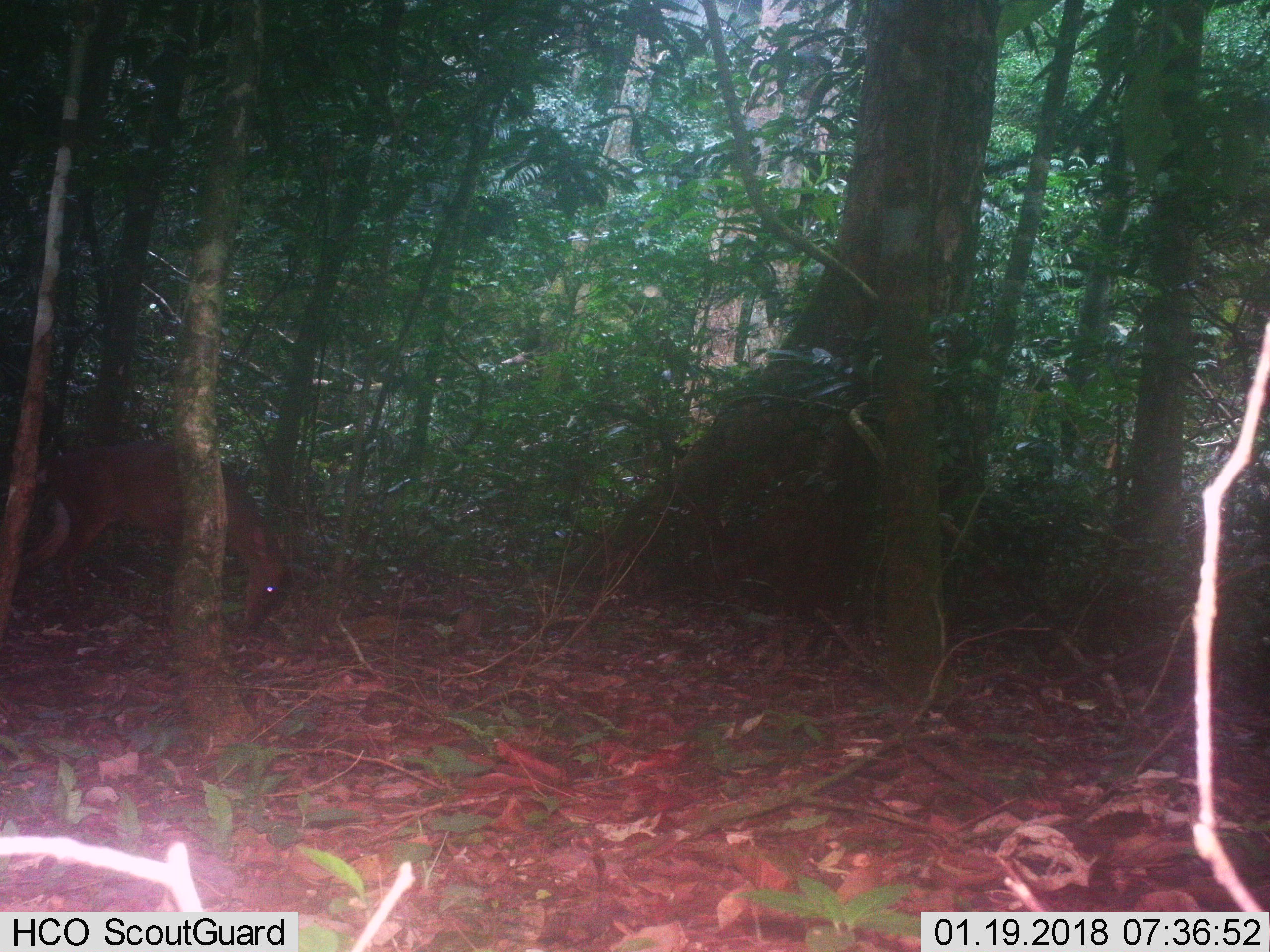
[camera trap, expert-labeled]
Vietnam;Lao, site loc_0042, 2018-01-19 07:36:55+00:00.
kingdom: Animalia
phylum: Chordata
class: Mammalia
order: Artiodactyla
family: Cervidae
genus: Muntiacus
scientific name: Muntiacus vuquangensis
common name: large-antlered muntjac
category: large antlered muntjac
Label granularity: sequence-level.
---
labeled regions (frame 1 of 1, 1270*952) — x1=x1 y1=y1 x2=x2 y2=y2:
large antlered muntjac: x1=5 y1=442 x2=293 y2=633